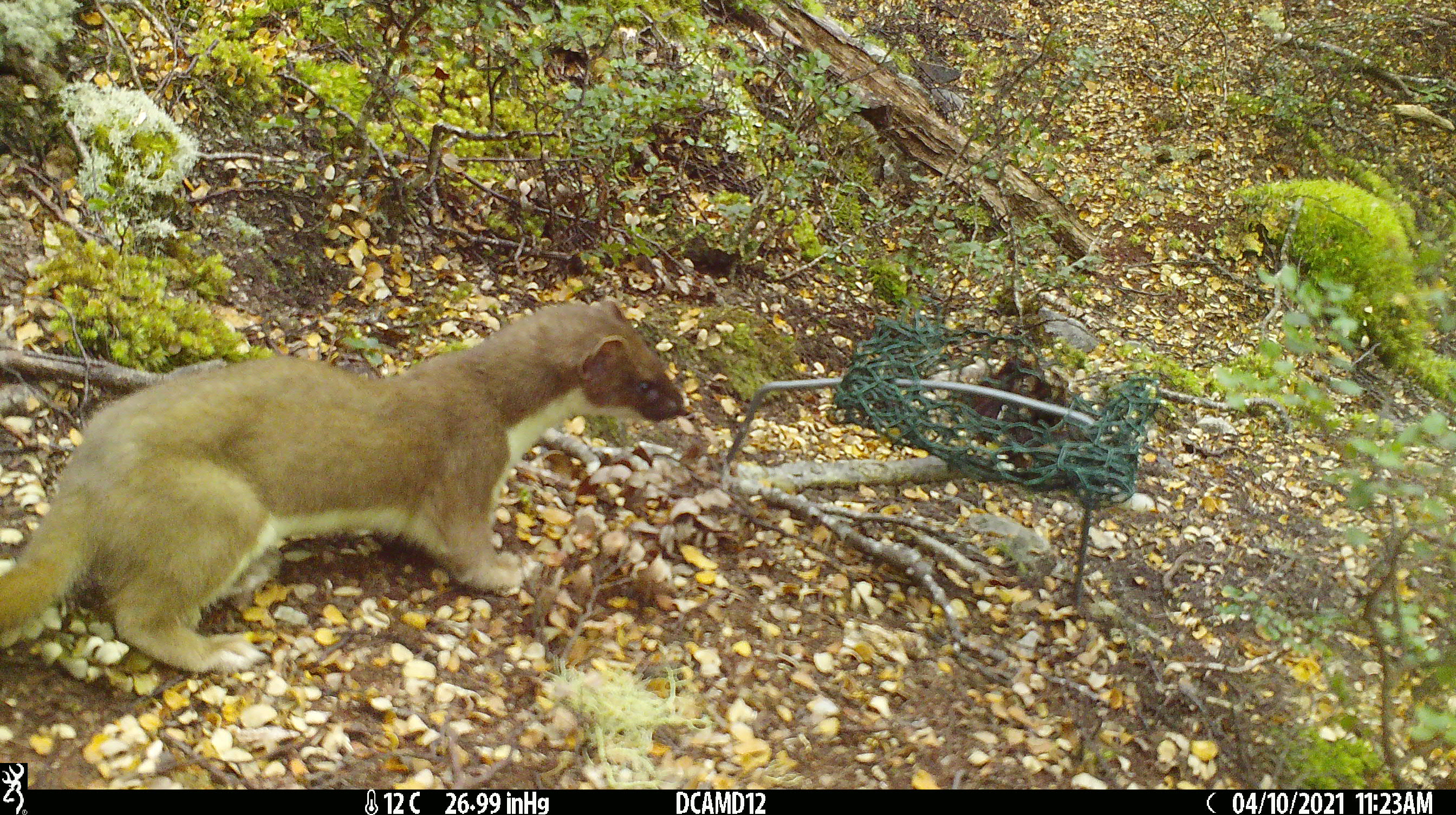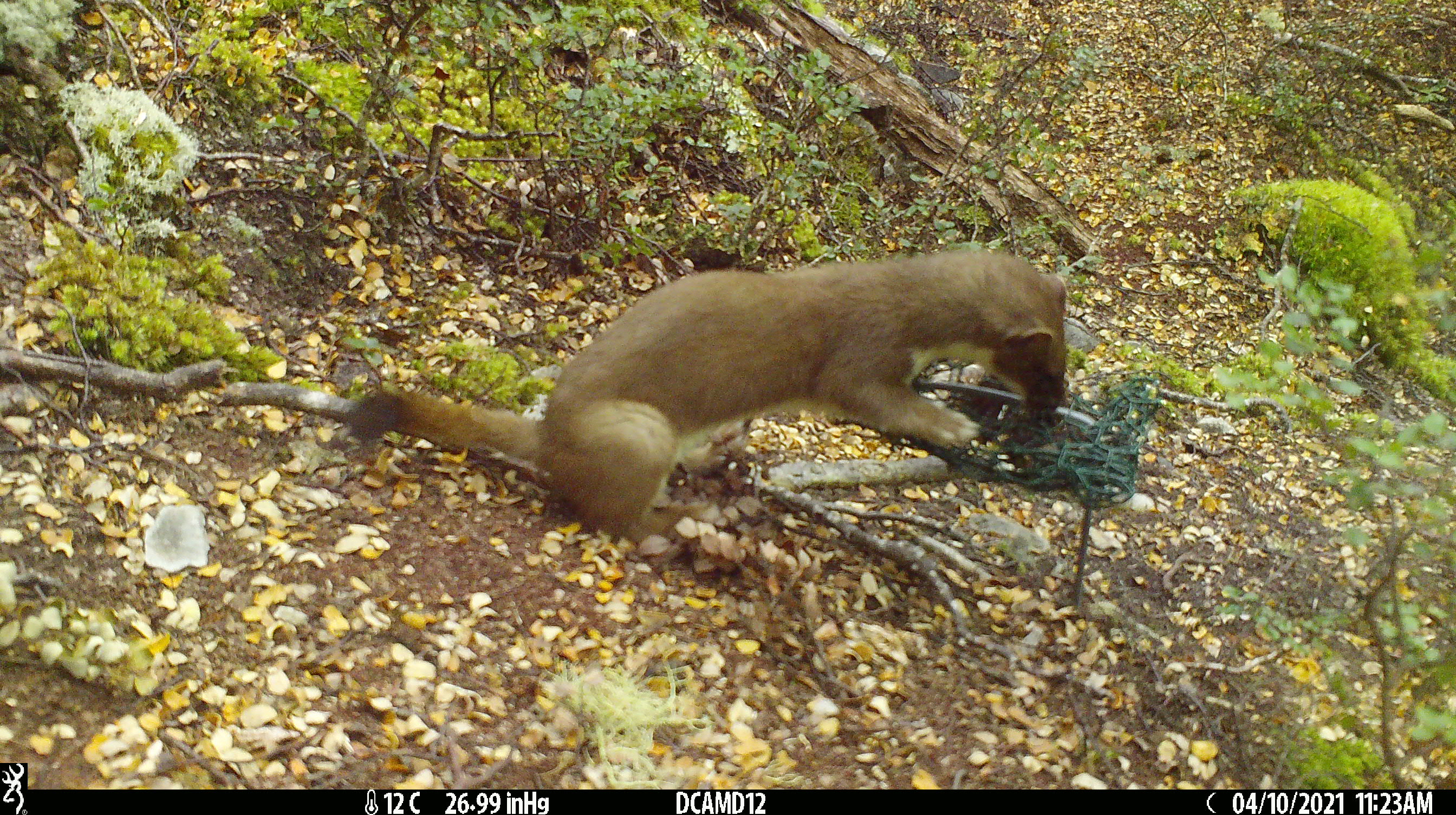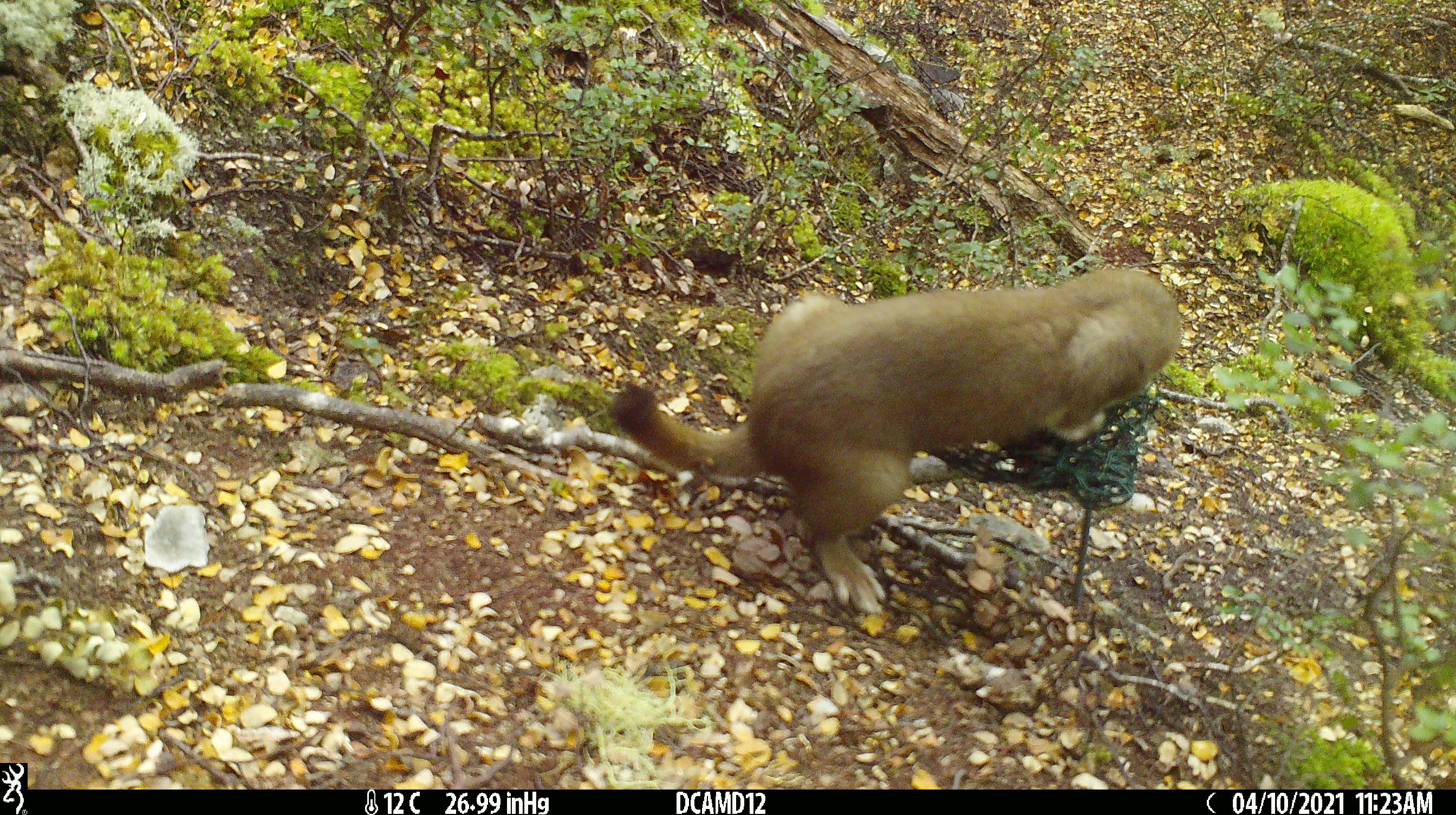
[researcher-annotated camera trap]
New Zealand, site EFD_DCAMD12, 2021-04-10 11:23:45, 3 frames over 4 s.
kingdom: Animalia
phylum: Chordata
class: Mammalia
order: Carnivora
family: Mustelidae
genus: Mustela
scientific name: Mustela erminea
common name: stoat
Stoat (Mustela erminea).